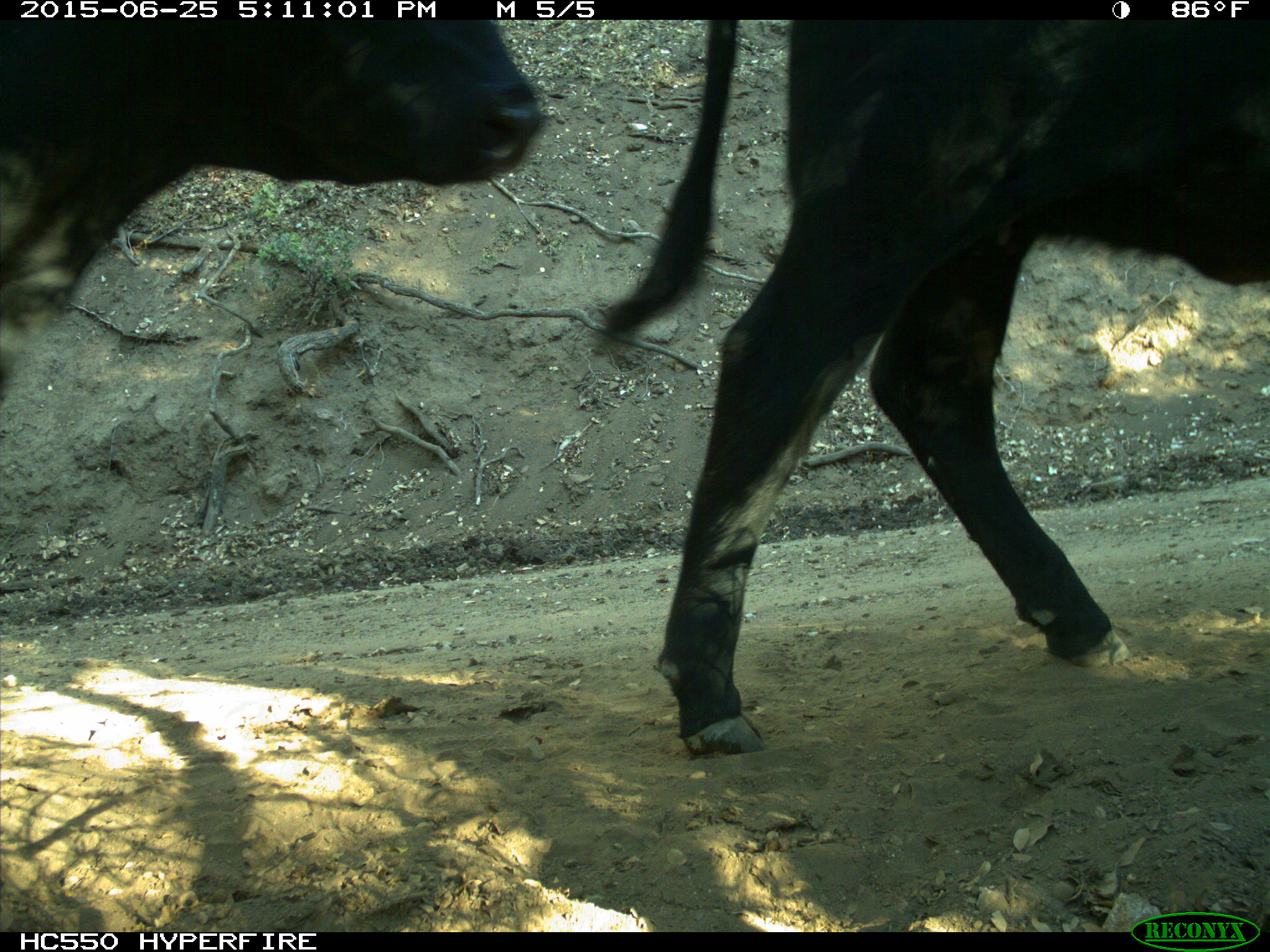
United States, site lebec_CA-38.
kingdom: Animalia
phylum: Chordata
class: Mammalia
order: Artiodactyla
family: Bovidae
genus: Bos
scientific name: Bos taurus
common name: domestic cow